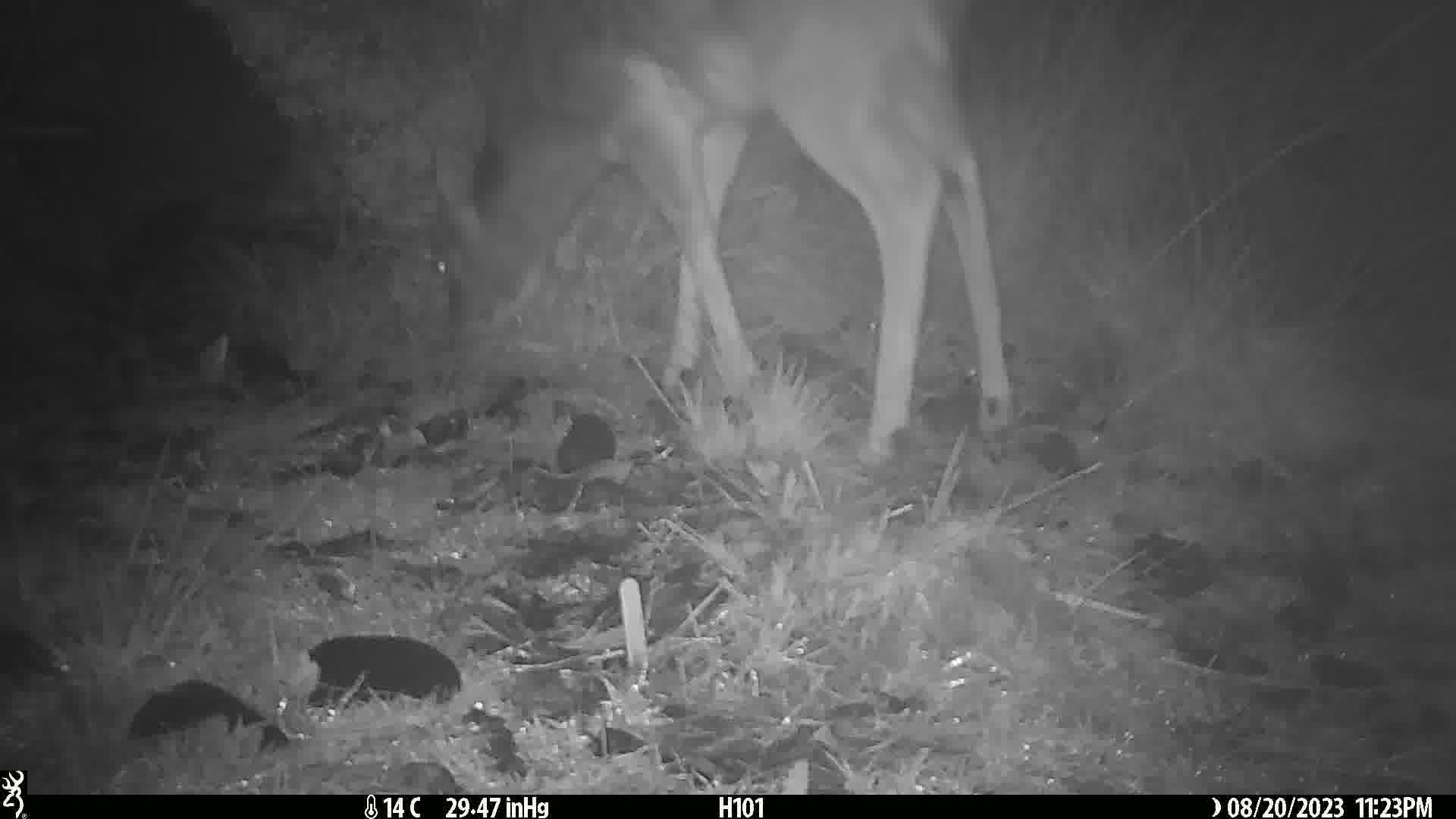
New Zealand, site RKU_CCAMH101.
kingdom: Animalia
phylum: Chordata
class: Mammalia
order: Artiodactyla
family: Cervidae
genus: Odocoileus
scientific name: Odocoileus virginianus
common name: white-tailed deer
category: white tailed deer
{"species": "white tailed deer (white-tailed deer) (Odocoileus virginianus)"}